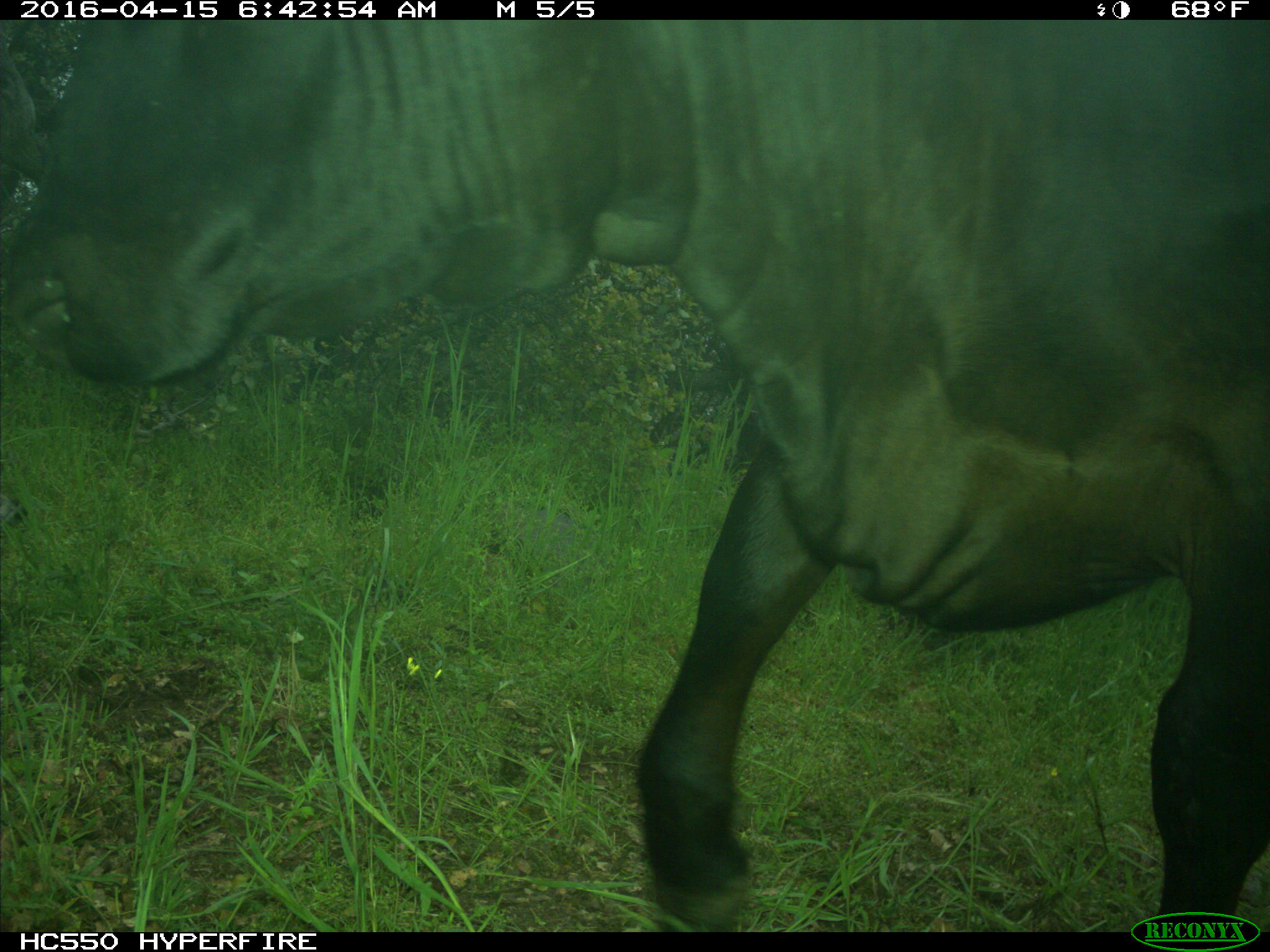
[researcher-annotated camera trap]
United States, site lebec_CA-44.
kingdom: Animalia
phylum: Chordata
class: Mammalia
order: Artiodactyla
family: Bovidae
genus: Bos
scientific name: Bos taurus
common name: domestic cow